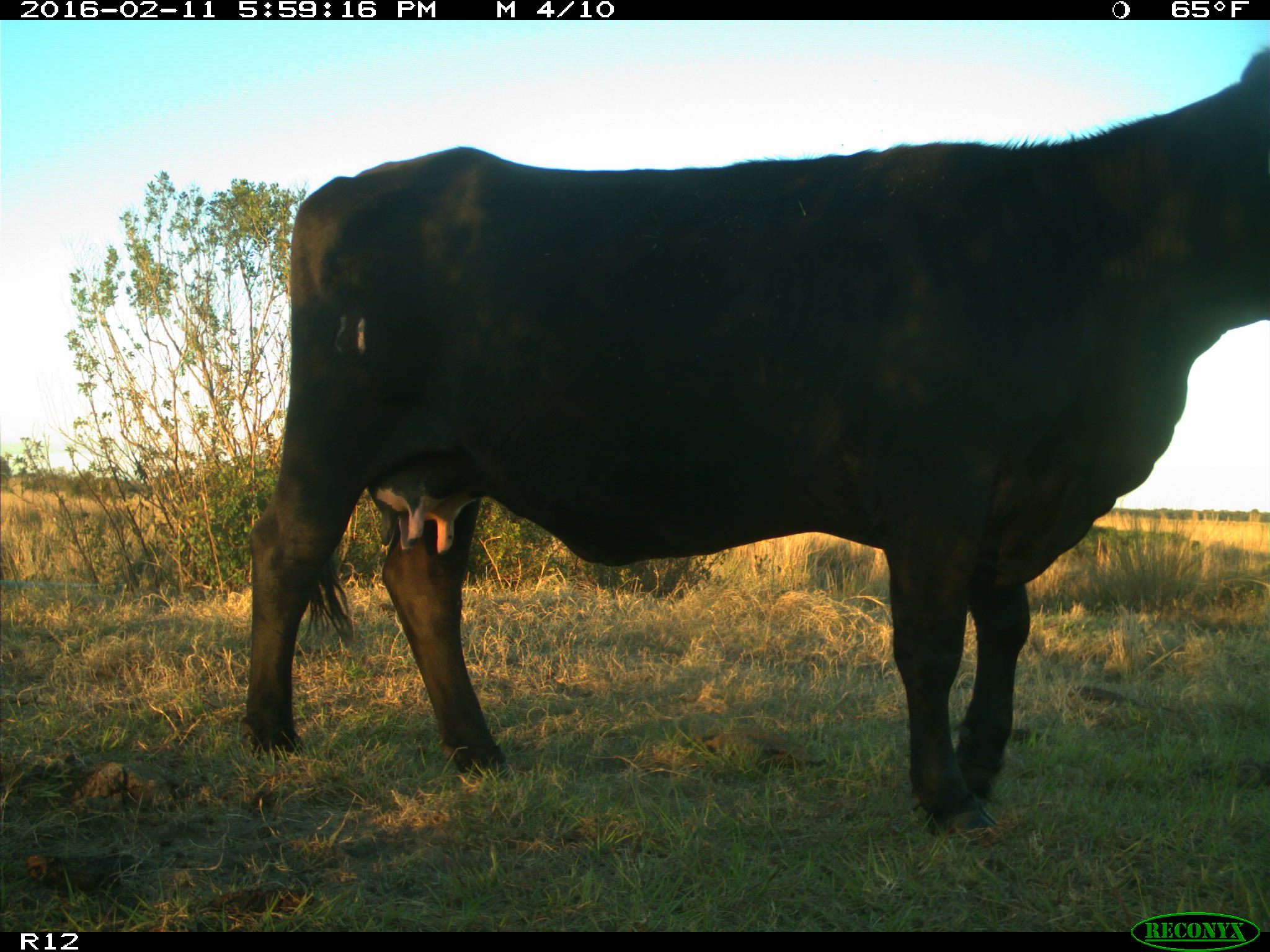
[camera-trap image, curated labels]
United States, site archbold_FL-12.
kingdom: Animalia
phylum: Chordata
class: Mammalia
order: Artiodactyla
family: Bovidae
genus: Bos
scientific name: Bos taurus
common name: domestic cow